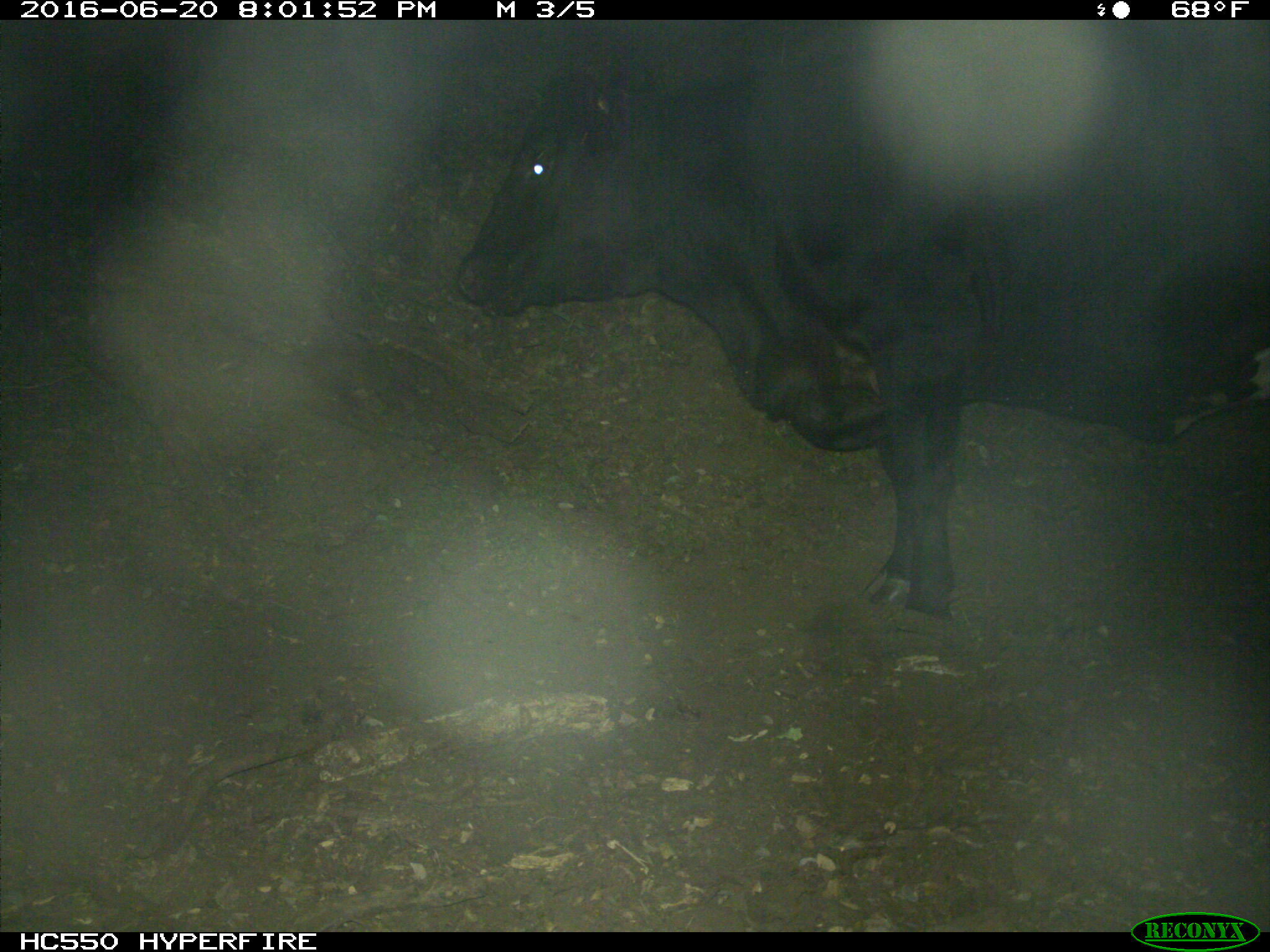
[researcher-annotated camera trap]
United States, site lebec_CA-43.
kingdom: Animalia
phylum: Chordata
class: Mammalia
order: Artiodactyla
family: Bovidae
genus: Bos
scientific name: Bos taurus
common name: domestic cow